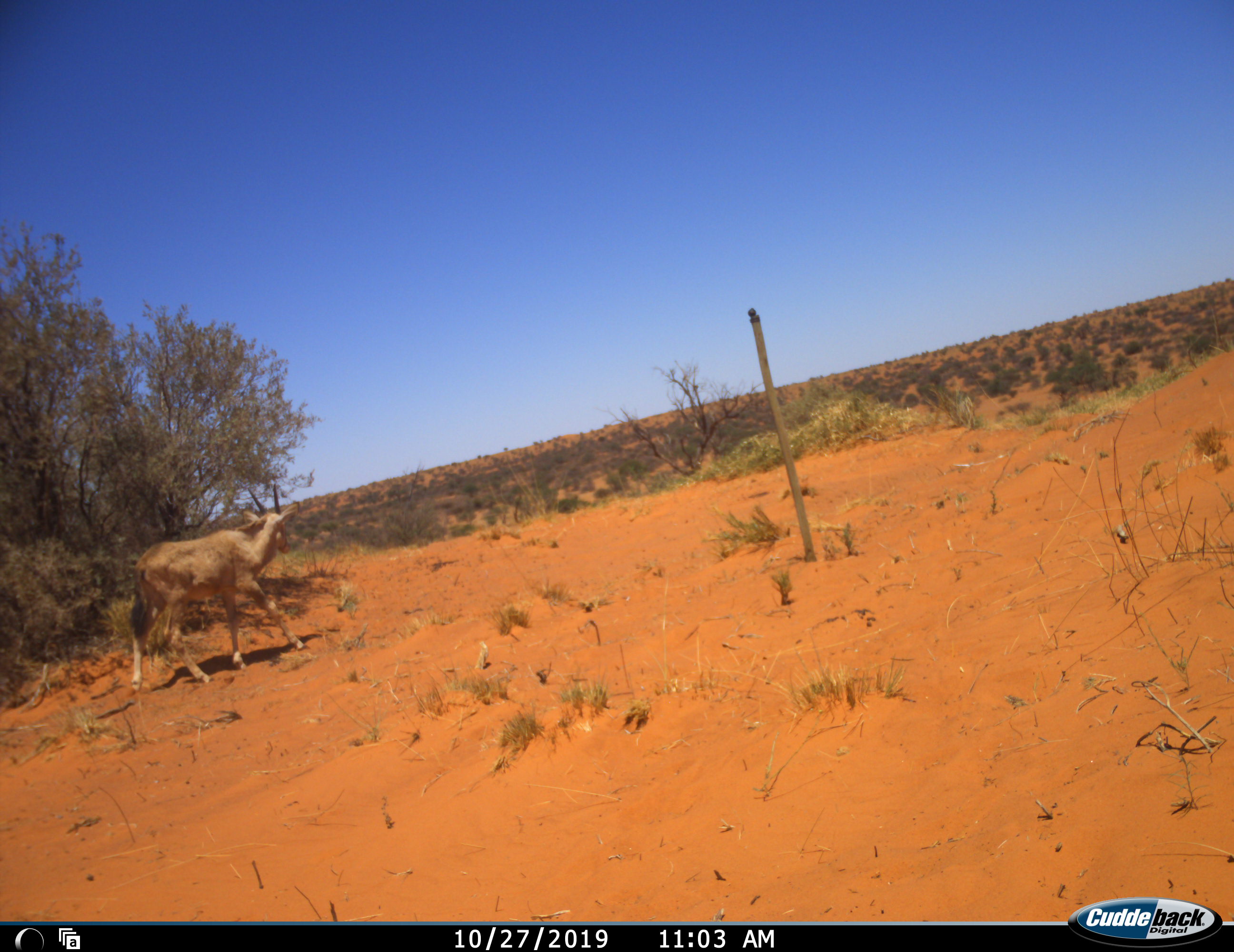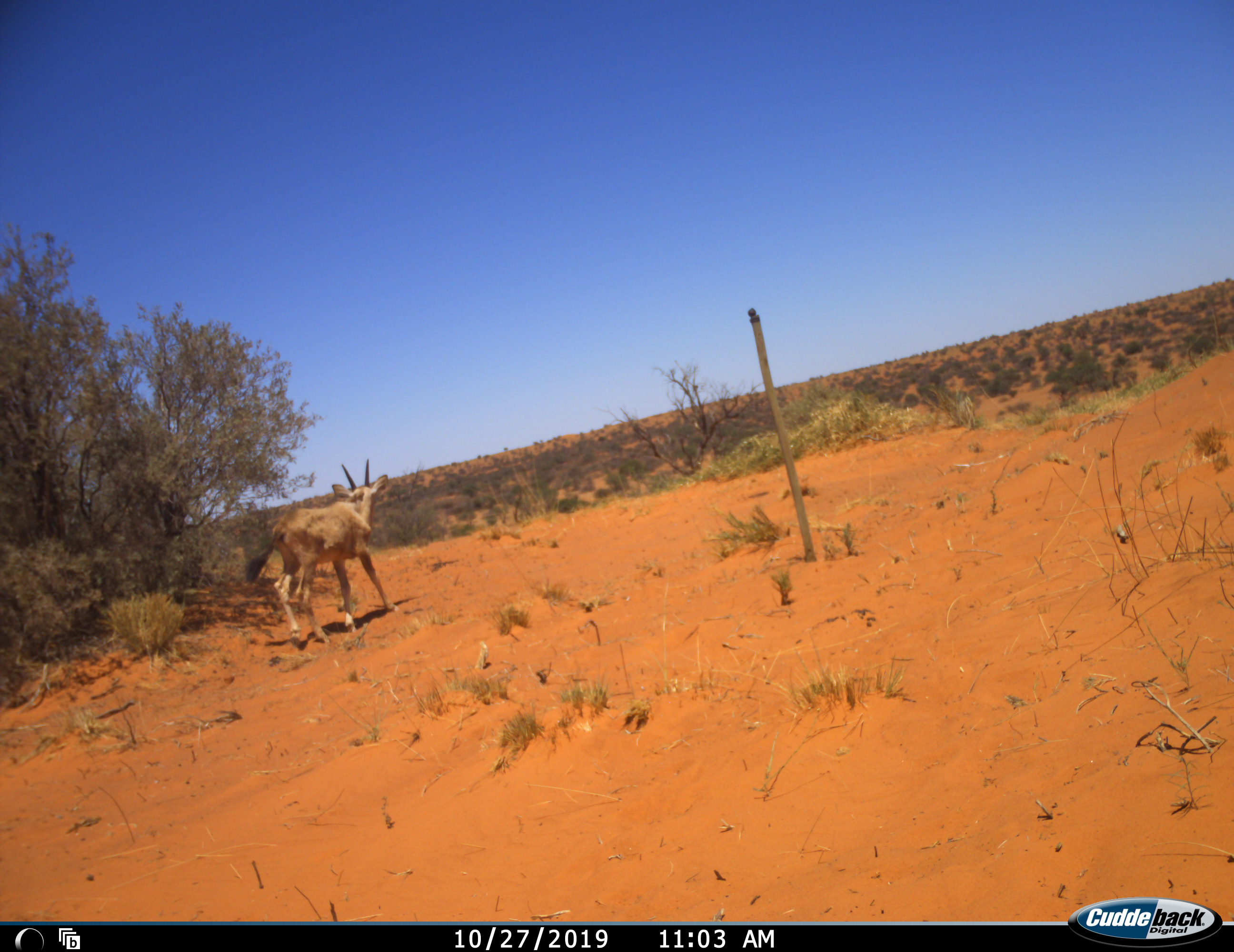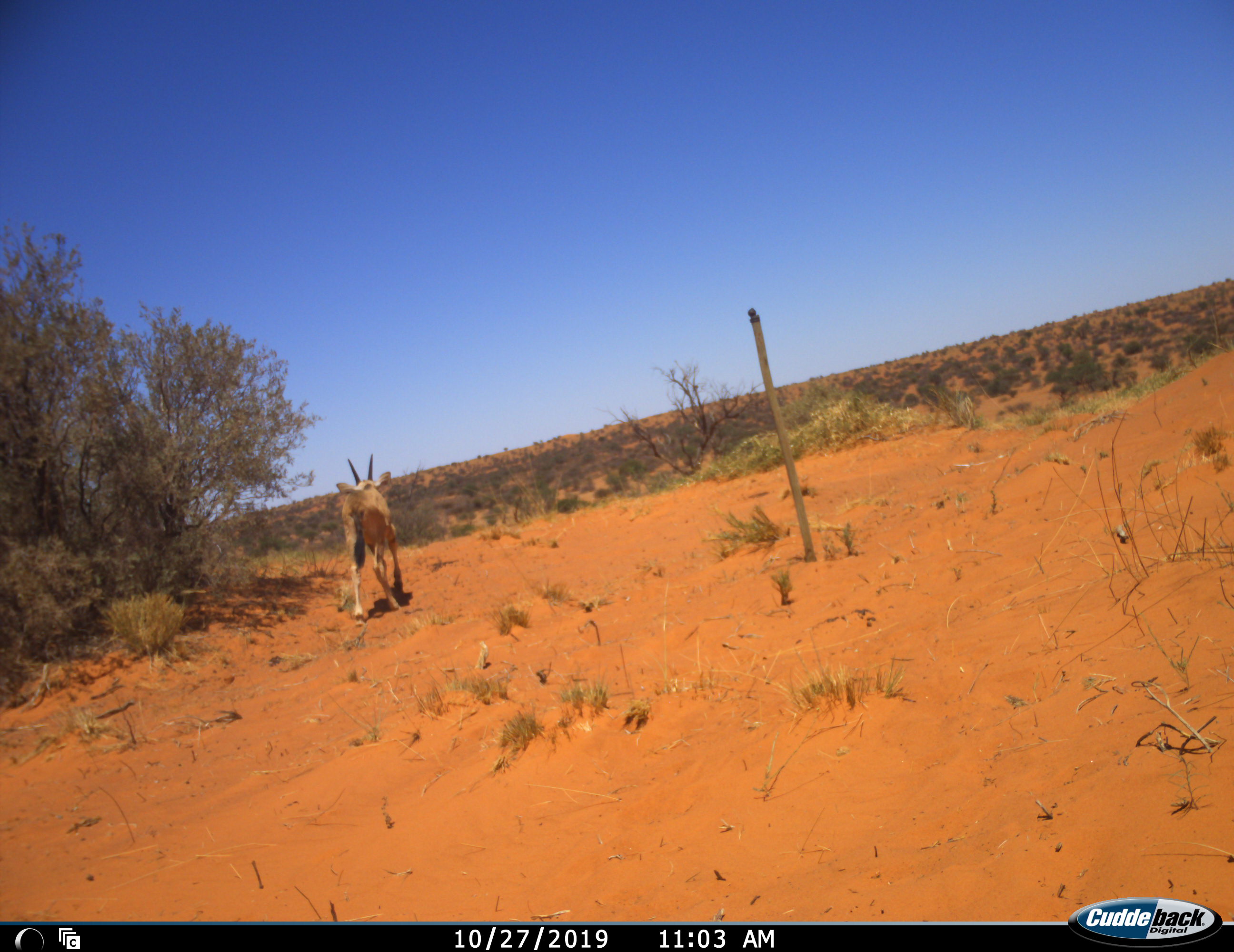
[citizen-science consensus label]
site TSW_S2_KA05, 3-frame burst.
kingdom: Animalia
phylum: Chordata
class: Mammalia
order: Artiodactyla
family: Bovidae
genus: Oryx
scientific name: Oryx gazella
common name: gemsbok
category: oryx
Oryx (gemsbok) (Oryx gazella), count 1. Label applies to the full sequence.